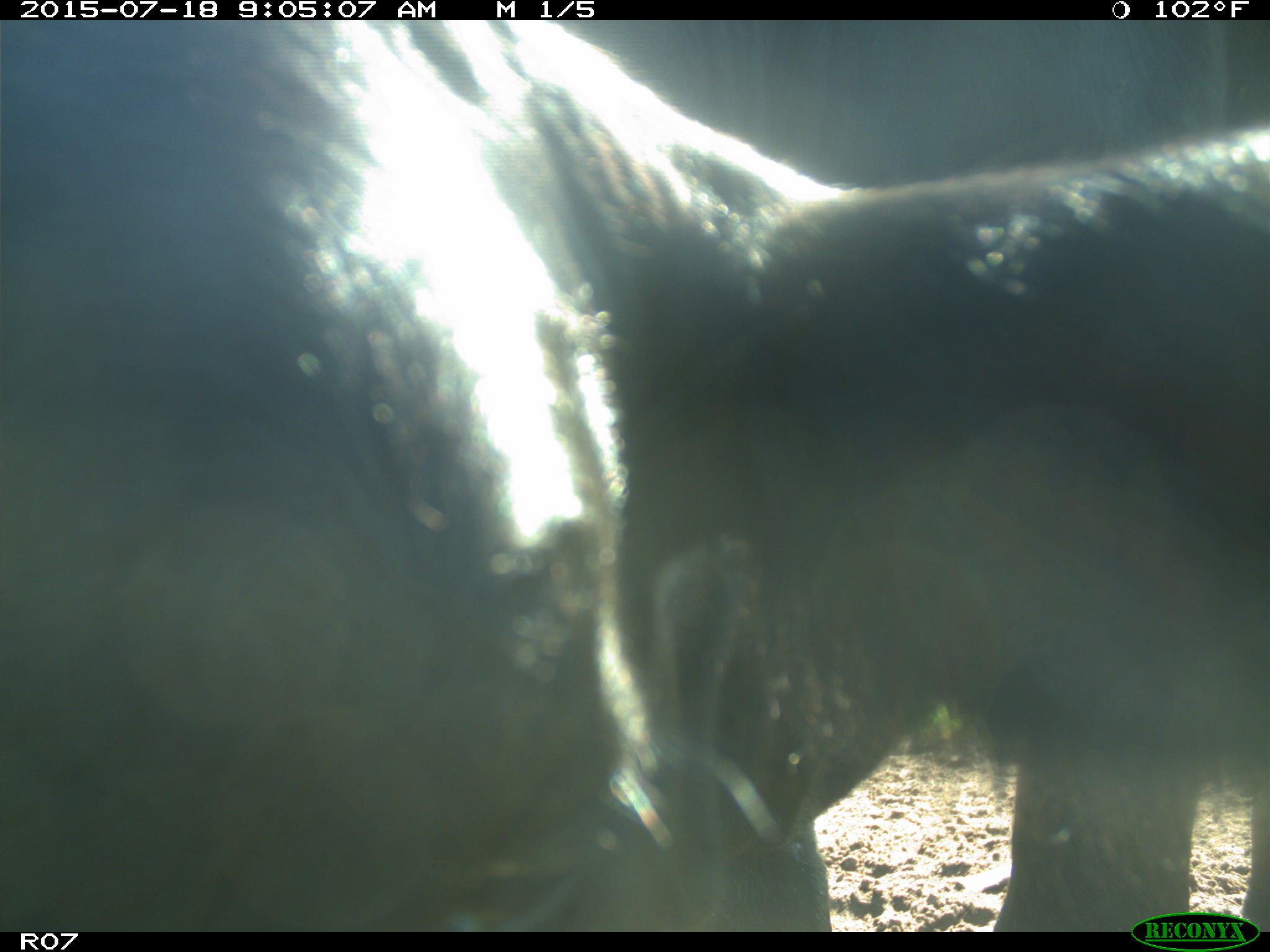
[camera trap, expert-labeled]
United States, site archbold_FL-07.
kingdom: Animalia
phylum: Chordata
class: Mammalia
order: Artiodactyla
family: Bovidae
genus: Bos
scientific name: Bos taurus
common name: domestic cow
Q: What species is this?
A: Bos taurus (domestic cow).